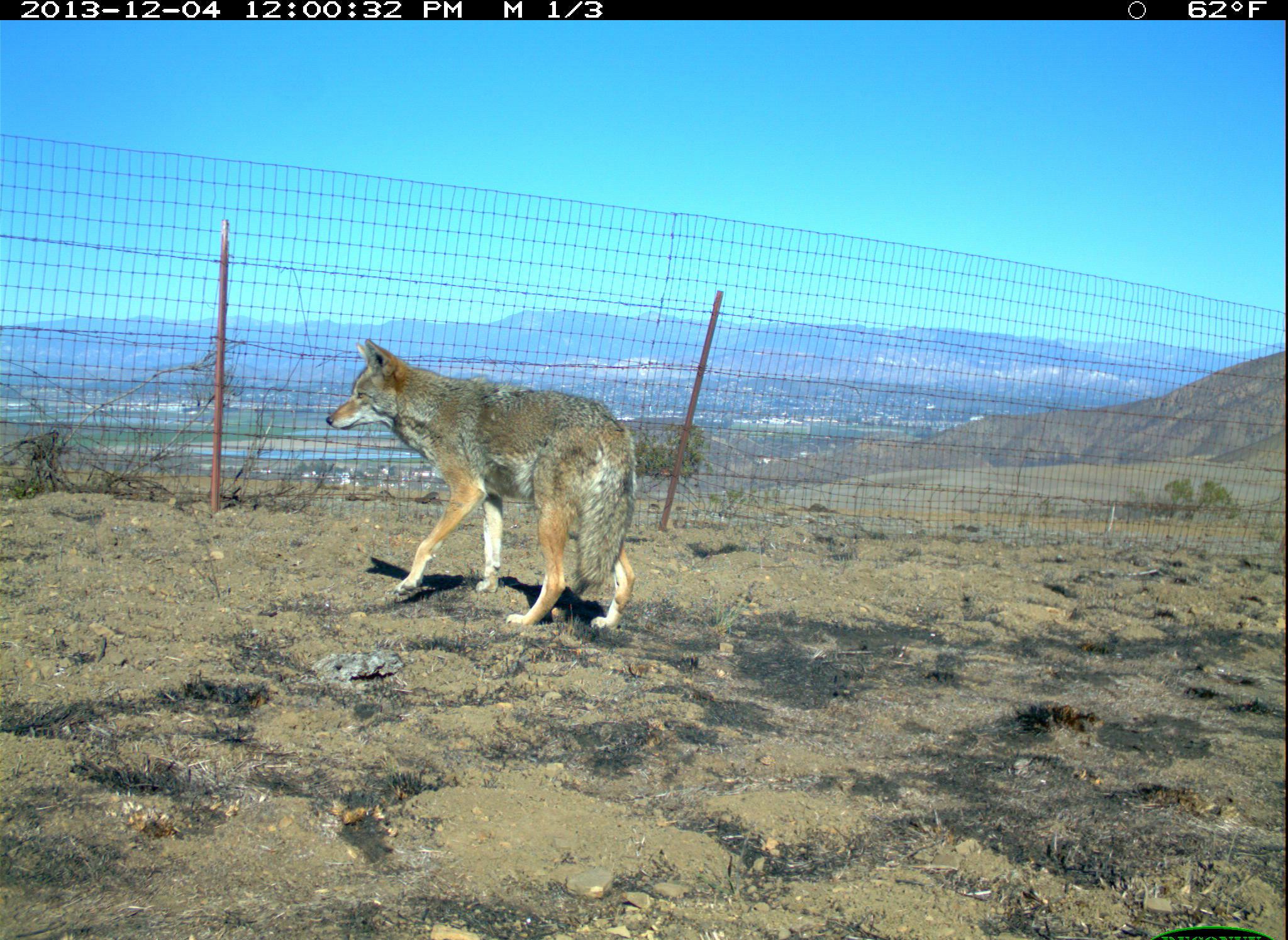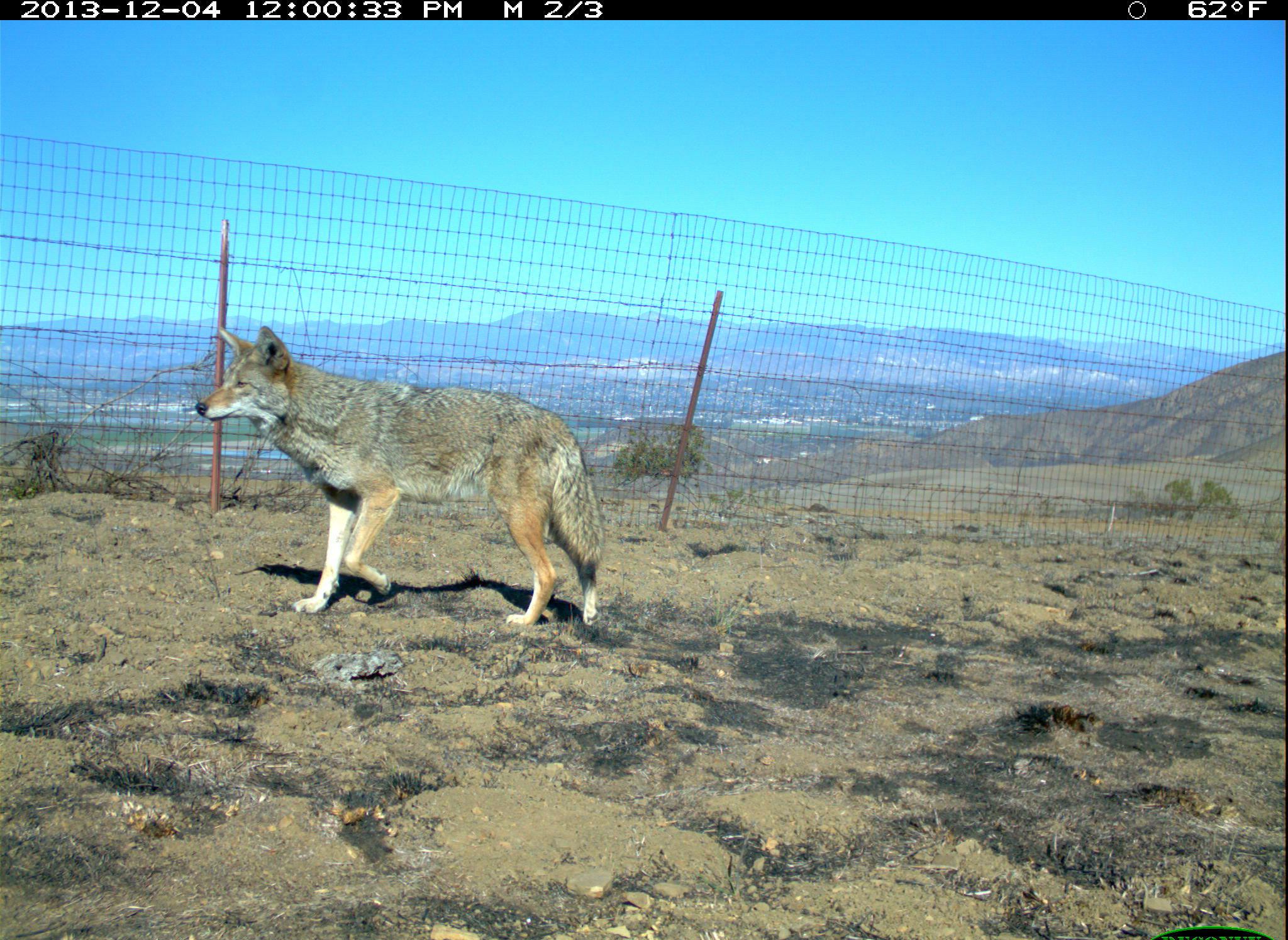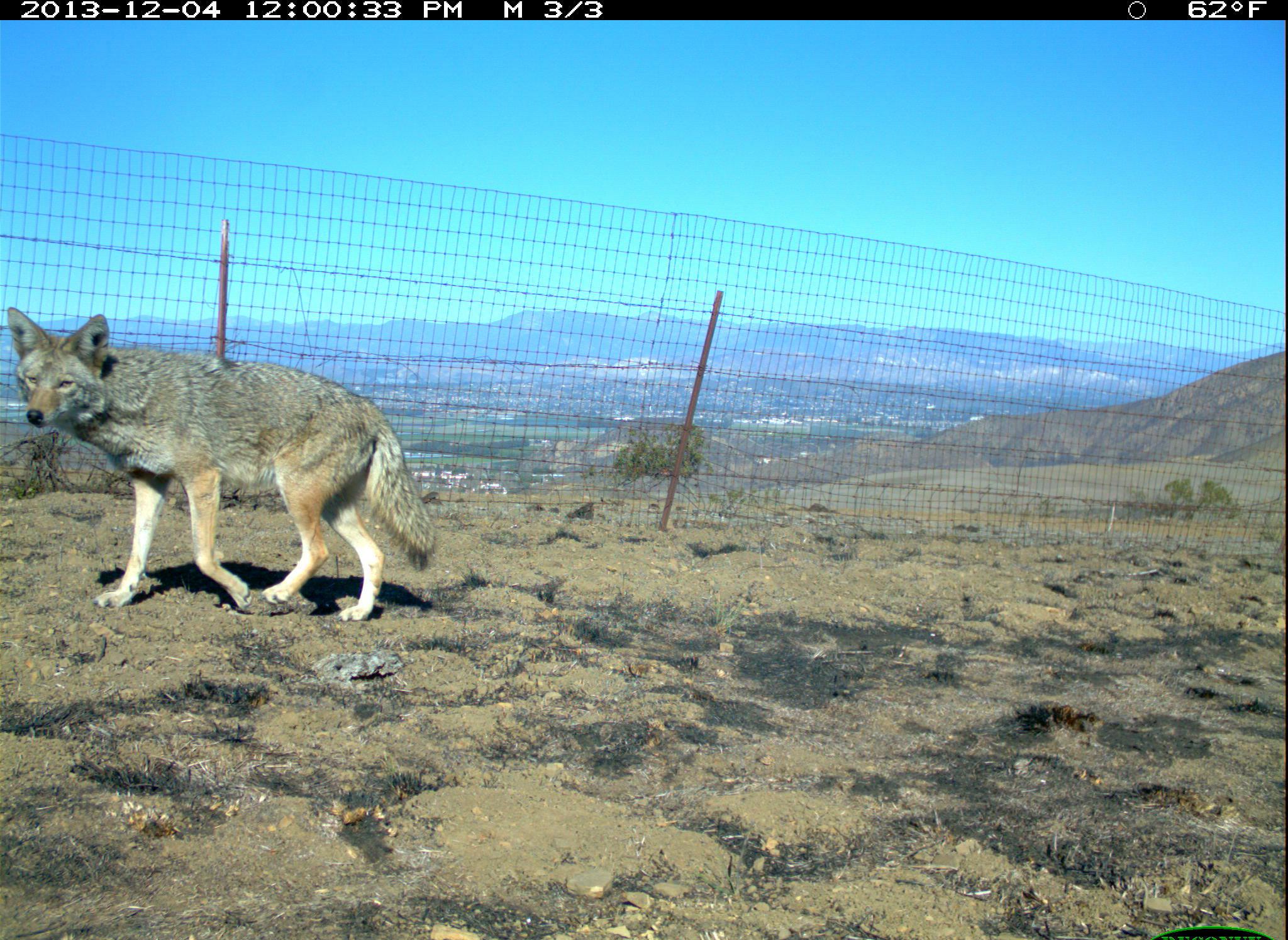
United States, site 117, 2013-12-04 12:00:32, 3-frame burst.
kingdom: Animalia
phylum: Chordata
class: Mammalia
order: Carnivora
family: Canidae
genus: Canis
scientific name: Canis latrans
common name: coyote